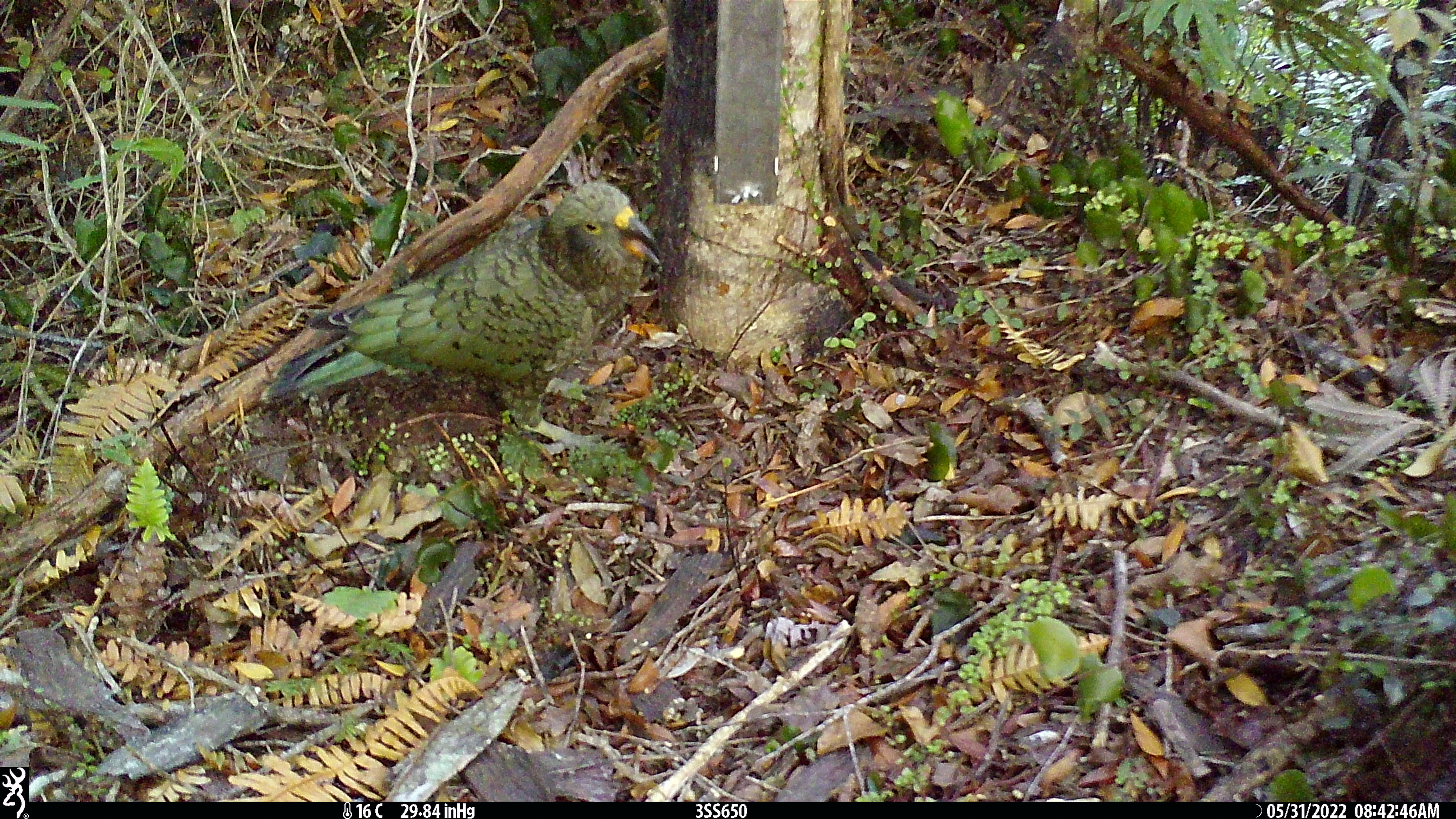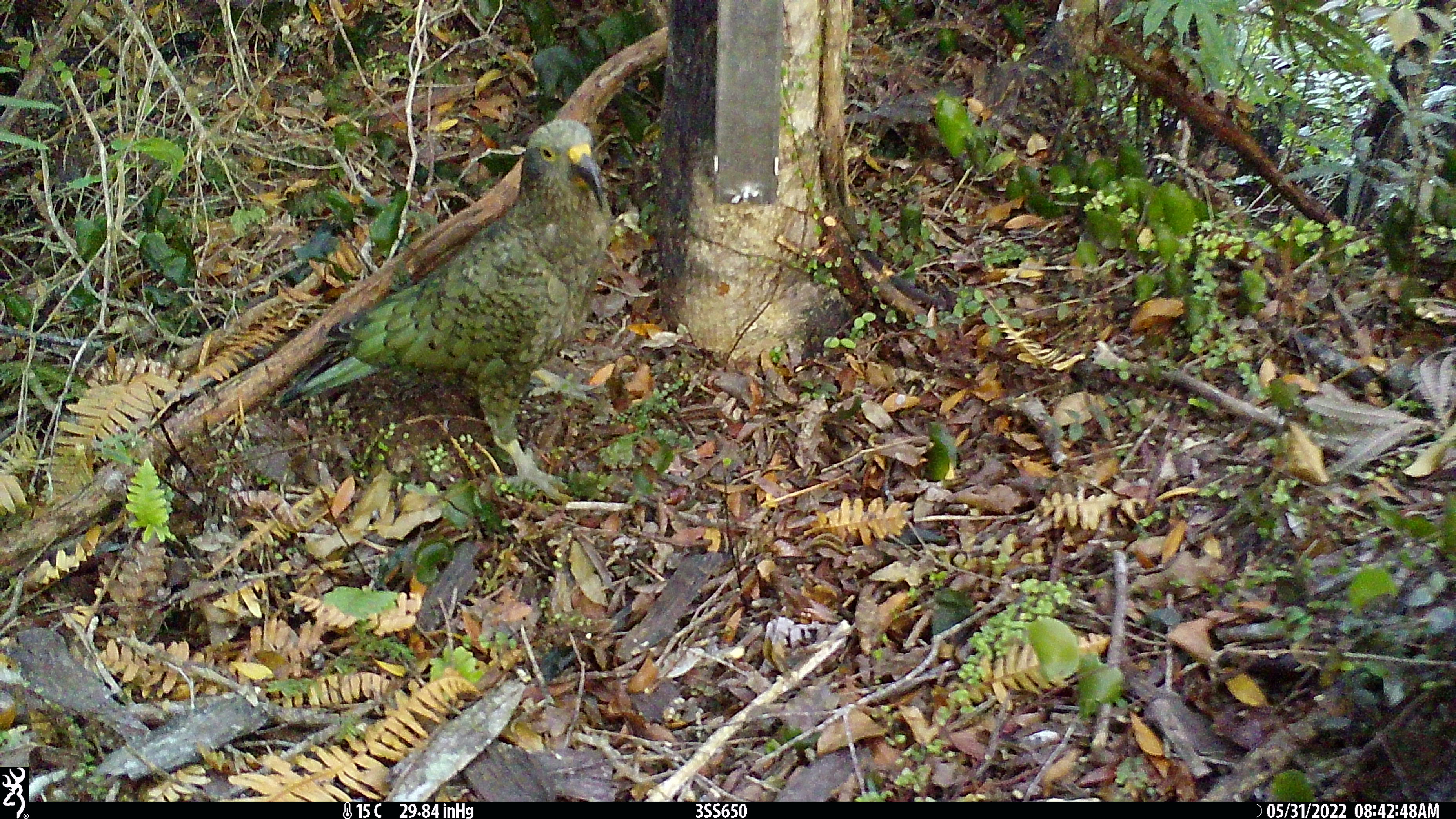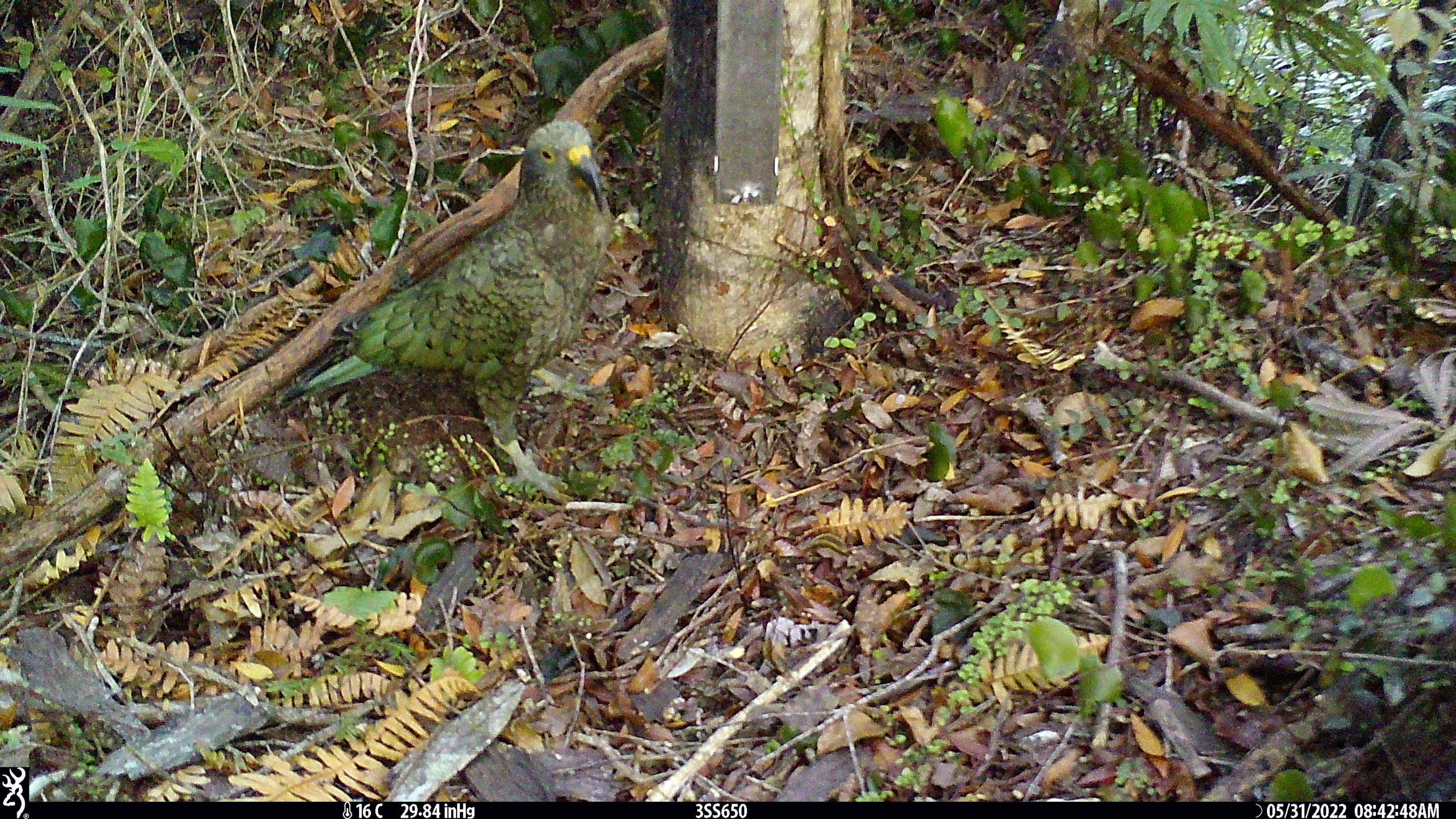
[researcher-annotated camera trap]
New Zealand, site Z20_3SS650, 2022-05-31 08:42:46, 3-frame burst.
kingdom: Animalia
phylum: Chordata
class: Aves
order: Psittaciformes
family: Strigopidae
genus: Nestor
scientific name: Nestor notabilis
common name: kea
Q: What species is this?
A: Kea (Nestor notabilis).